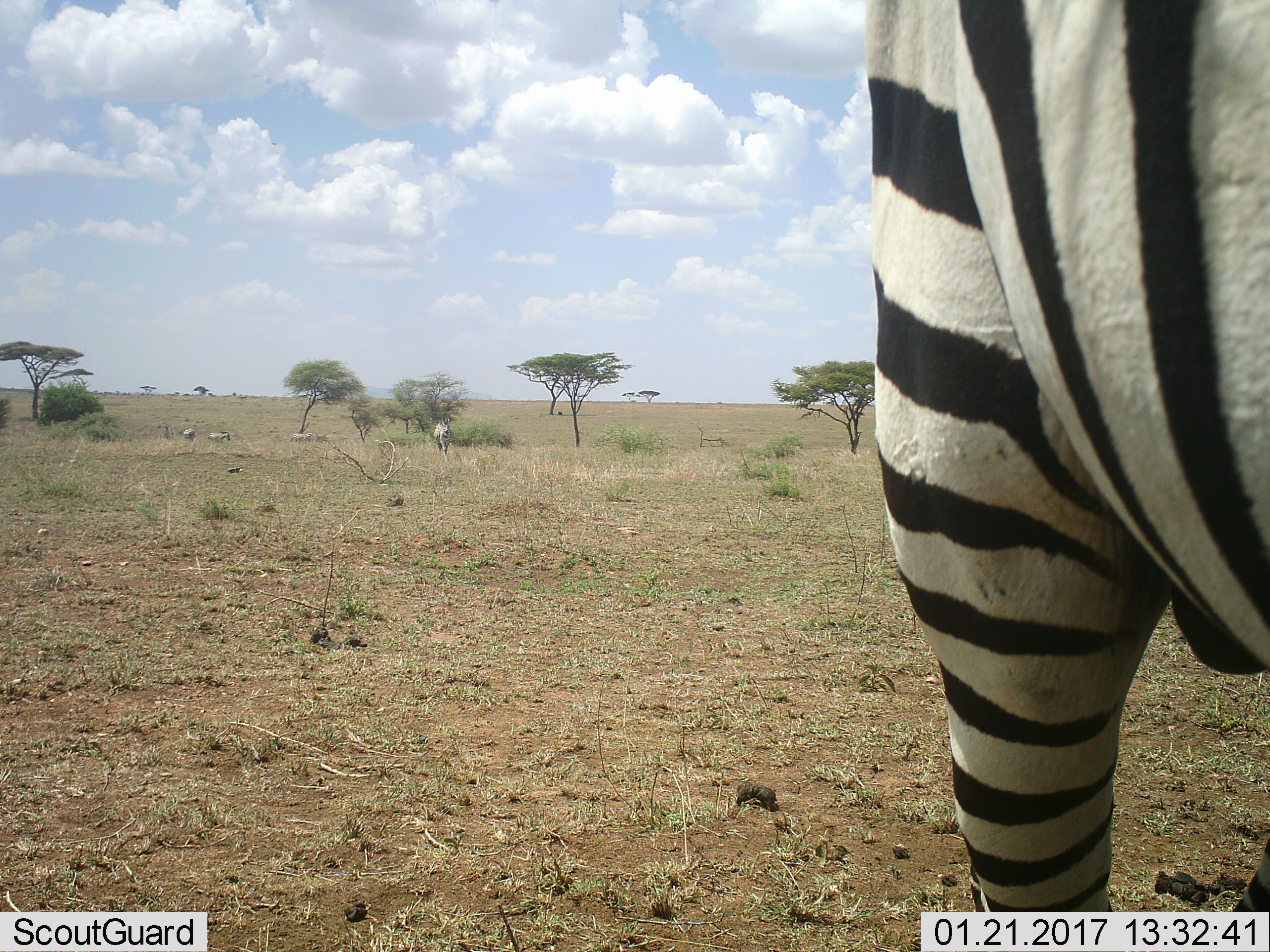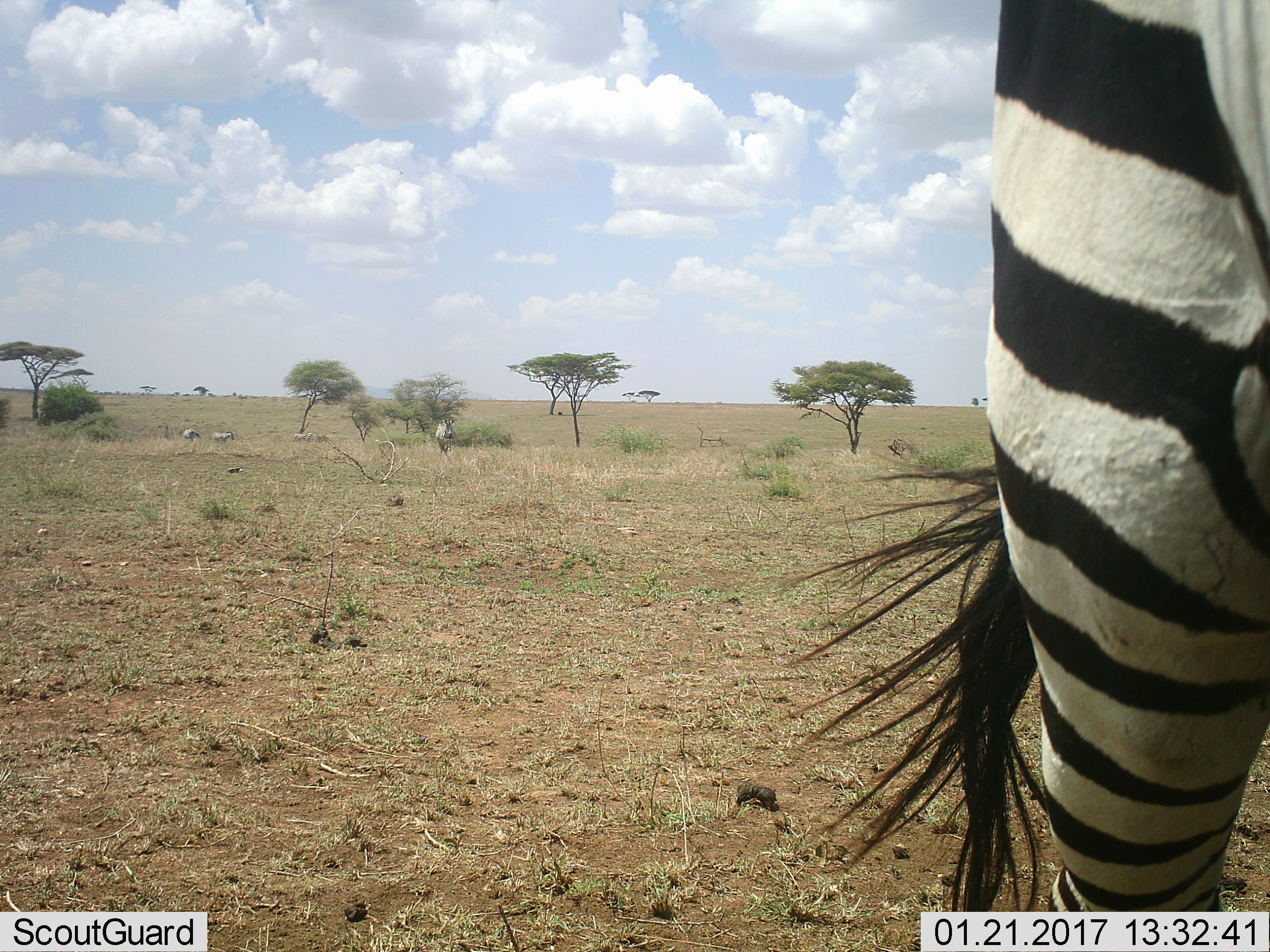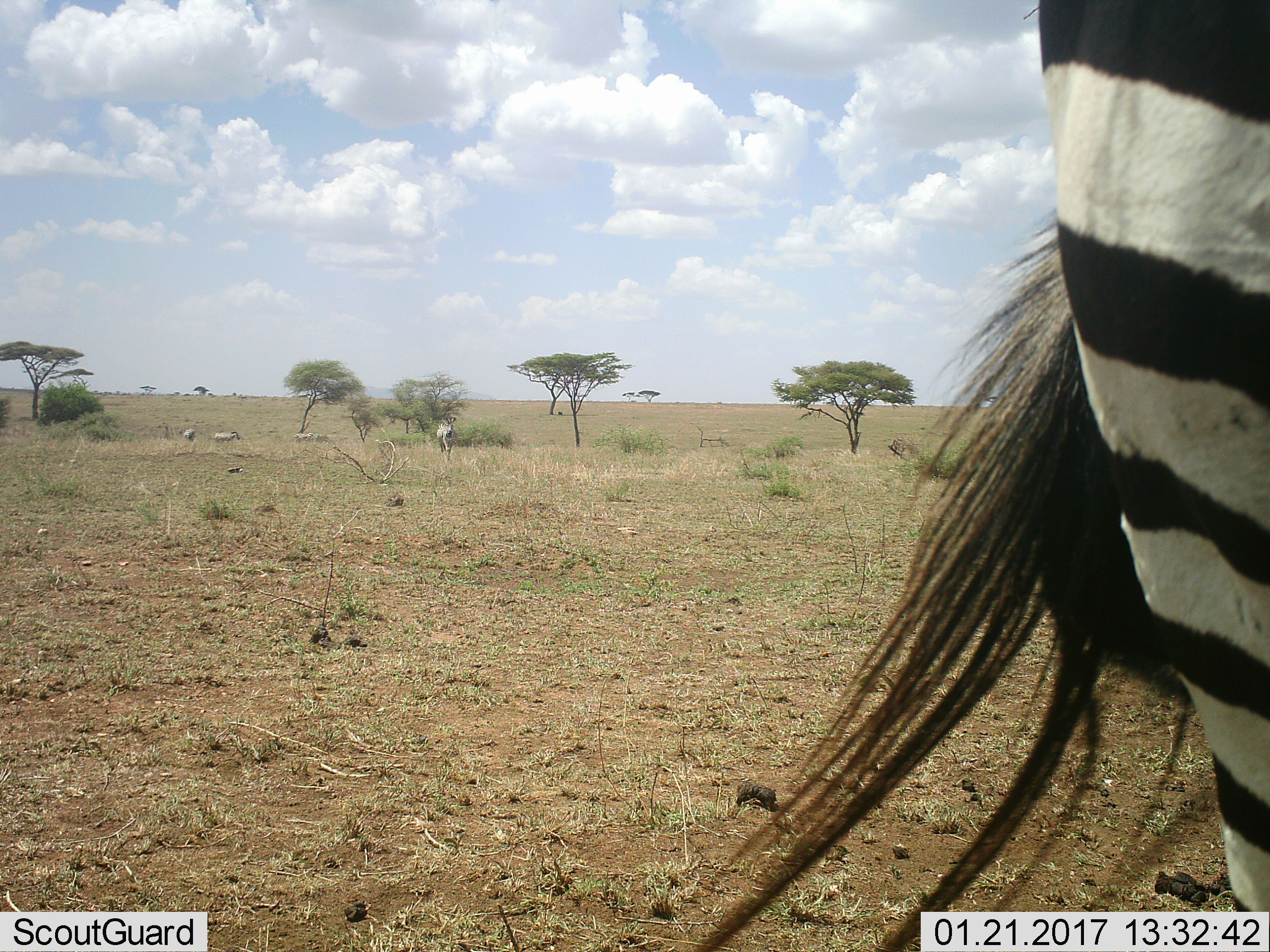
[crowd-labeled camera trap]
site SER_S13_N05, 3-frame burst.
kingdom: Animalia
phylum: Chordata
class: Mammalia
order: Perissodactyla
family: Equidae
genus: Equus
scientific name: Equus quagga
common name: plains zebra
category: zebraplains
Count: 5.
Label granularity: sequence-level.